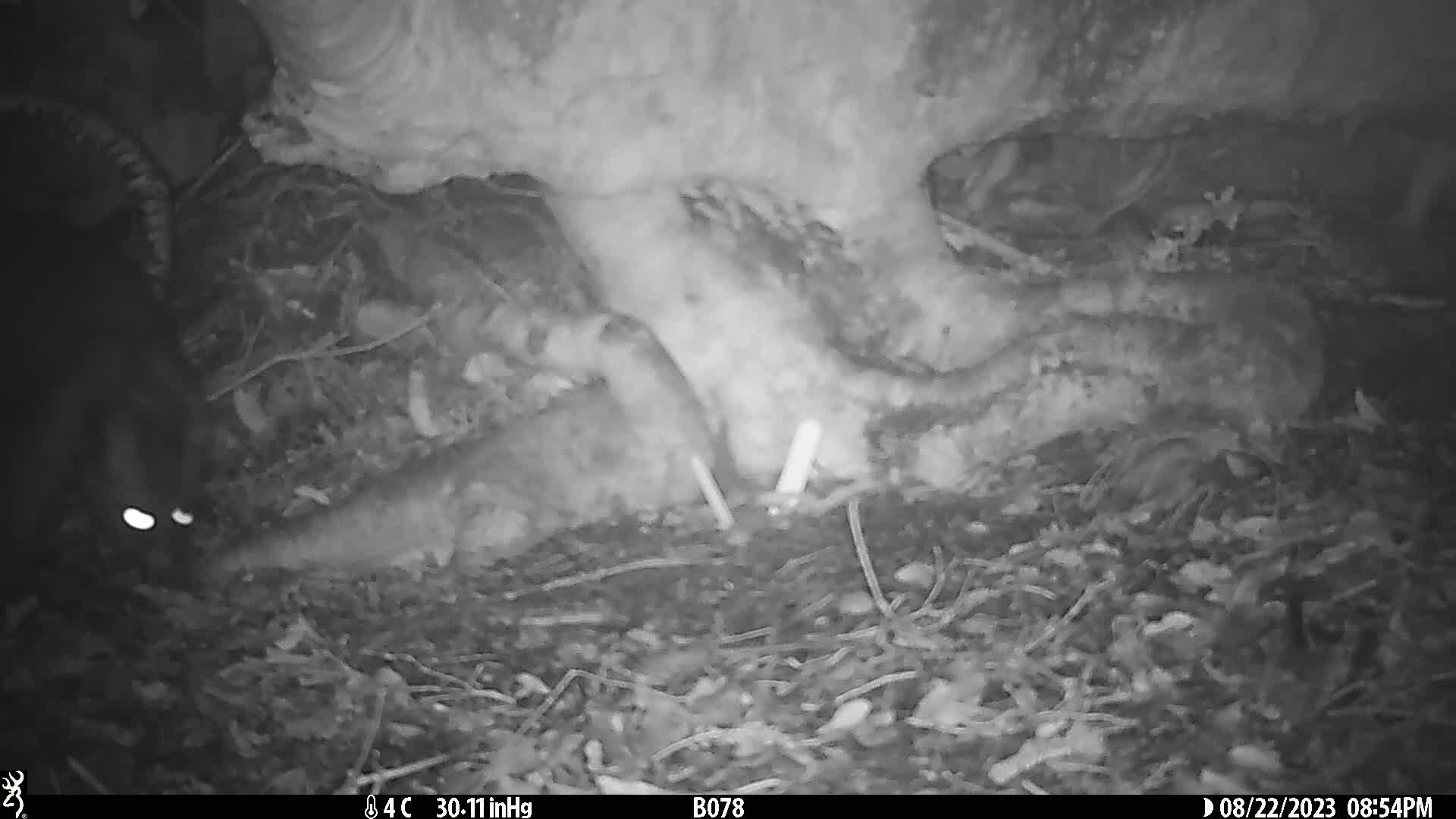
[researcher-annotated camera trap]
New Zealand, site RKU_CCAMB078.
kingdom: Animalia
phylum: Chordata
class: Mammalia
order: Diprotodontia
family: Phalangeridae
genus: Trichosurus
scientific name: Trichosurus vulpecula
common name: common brushtail possum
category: possum